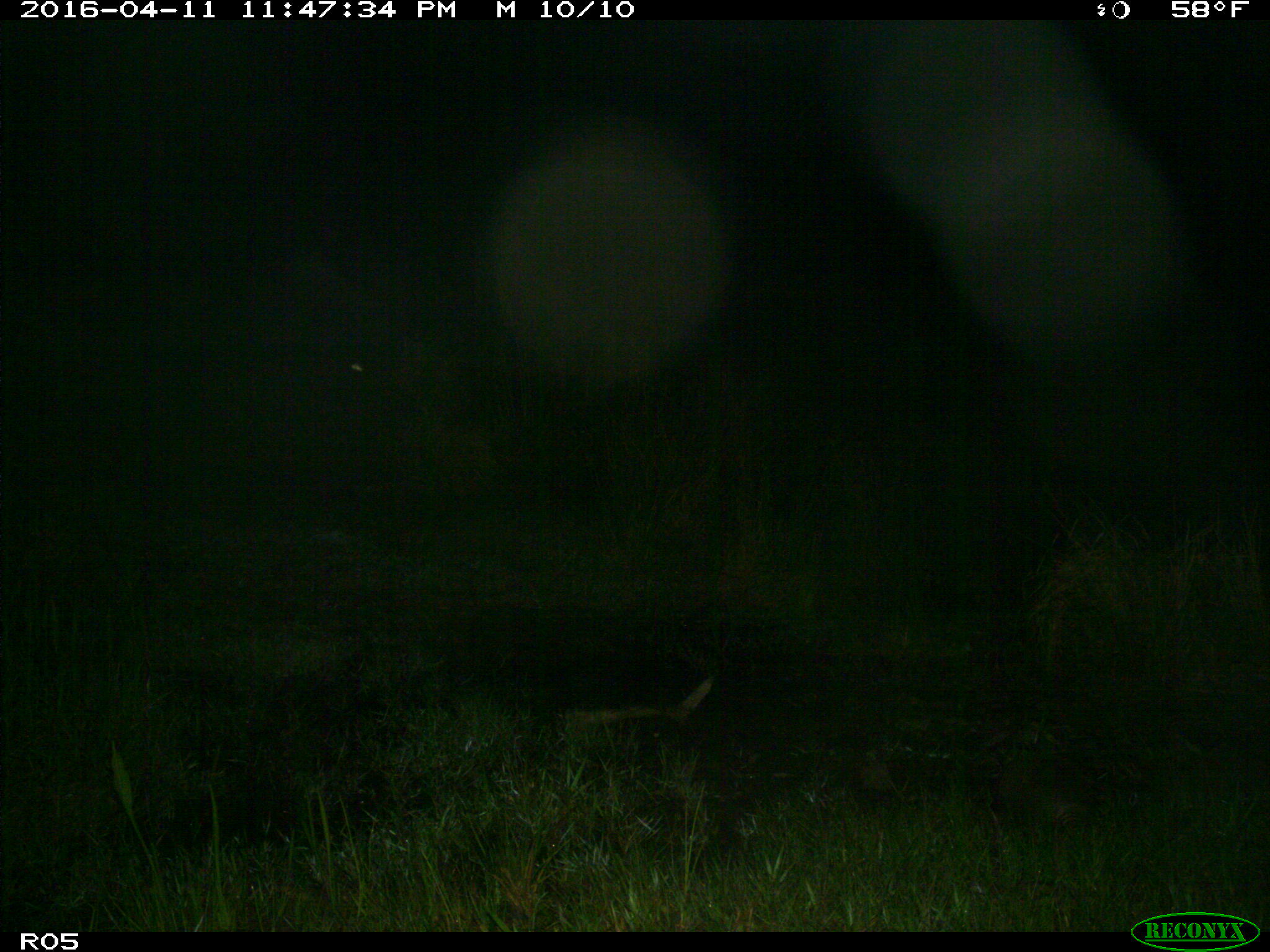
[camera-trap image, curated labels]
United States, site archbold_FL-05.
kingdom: Animalia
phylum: Chordata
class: Mammalia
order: Carnivora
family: Procyonidae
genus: Procyon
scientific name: Procyon lotor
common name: common raccoon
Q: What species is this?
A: Procyon lotor (common raccoon).